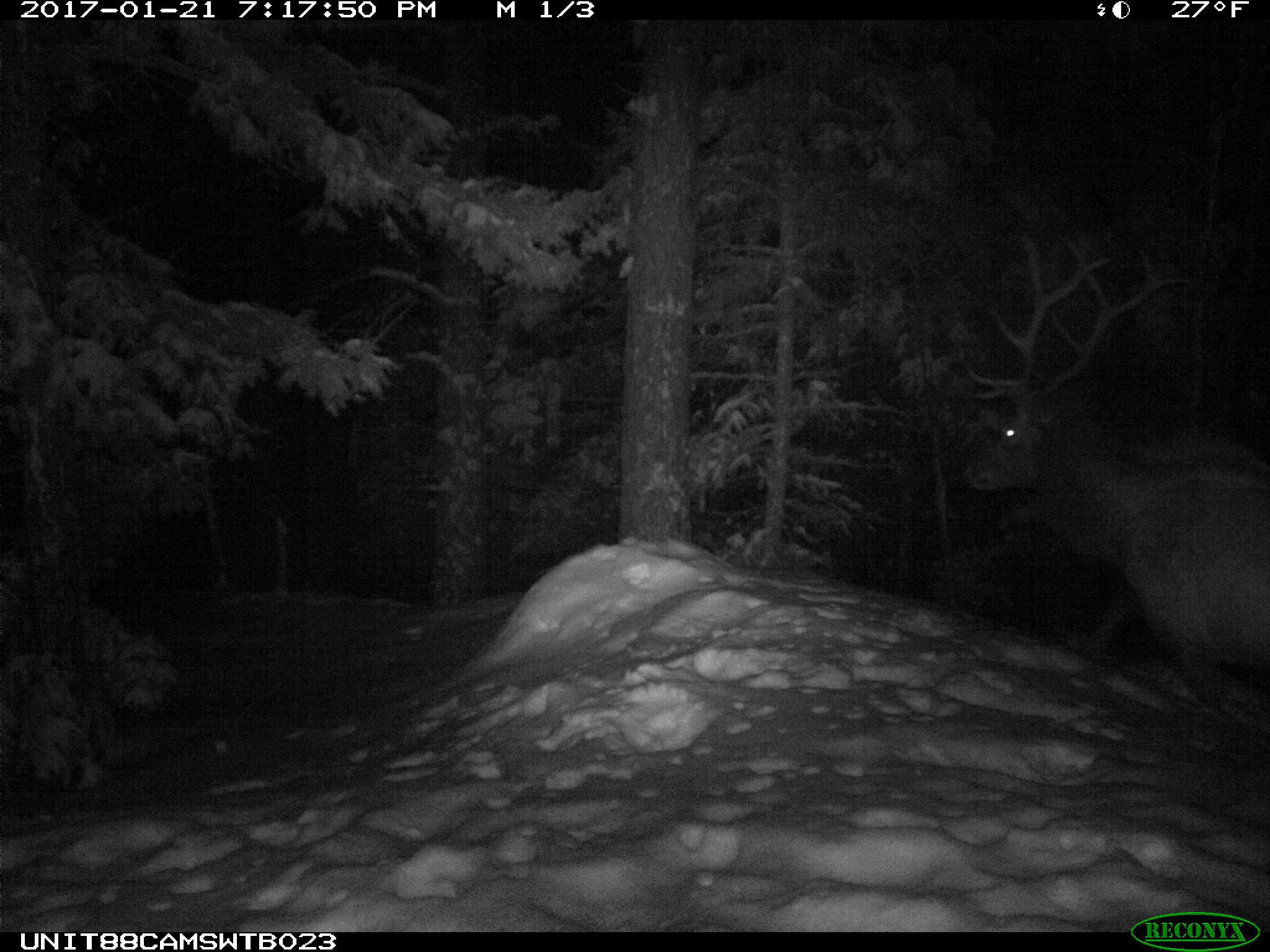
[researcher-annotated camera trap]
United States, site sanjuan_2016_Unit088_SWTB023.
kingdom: Animalia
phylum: Chordata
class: Mammalia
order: Artiodactyla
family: Cervidae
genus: Cervus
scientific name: Cervus elaphus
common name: red deer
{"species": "Cervus elaphus (red deer)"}